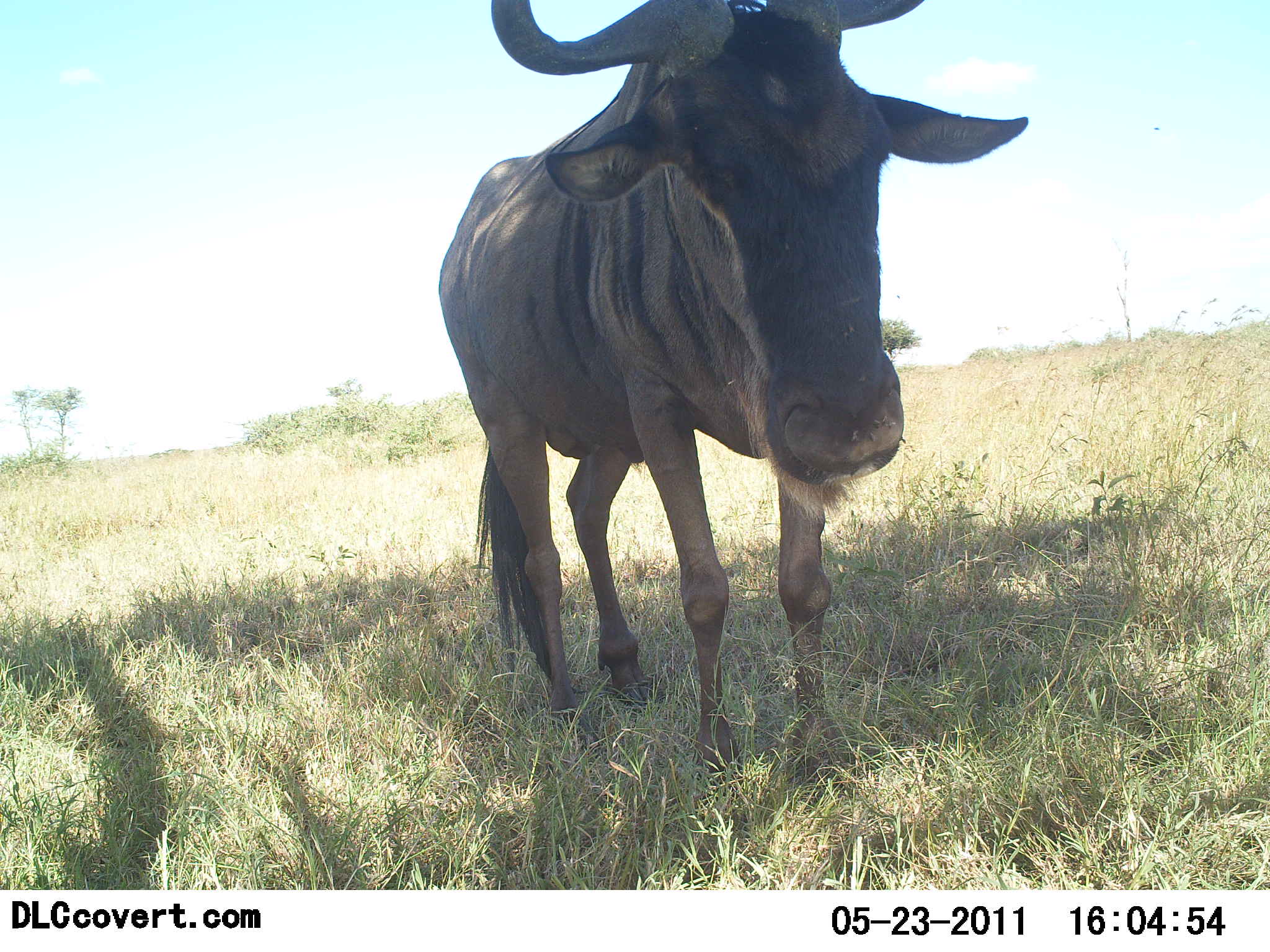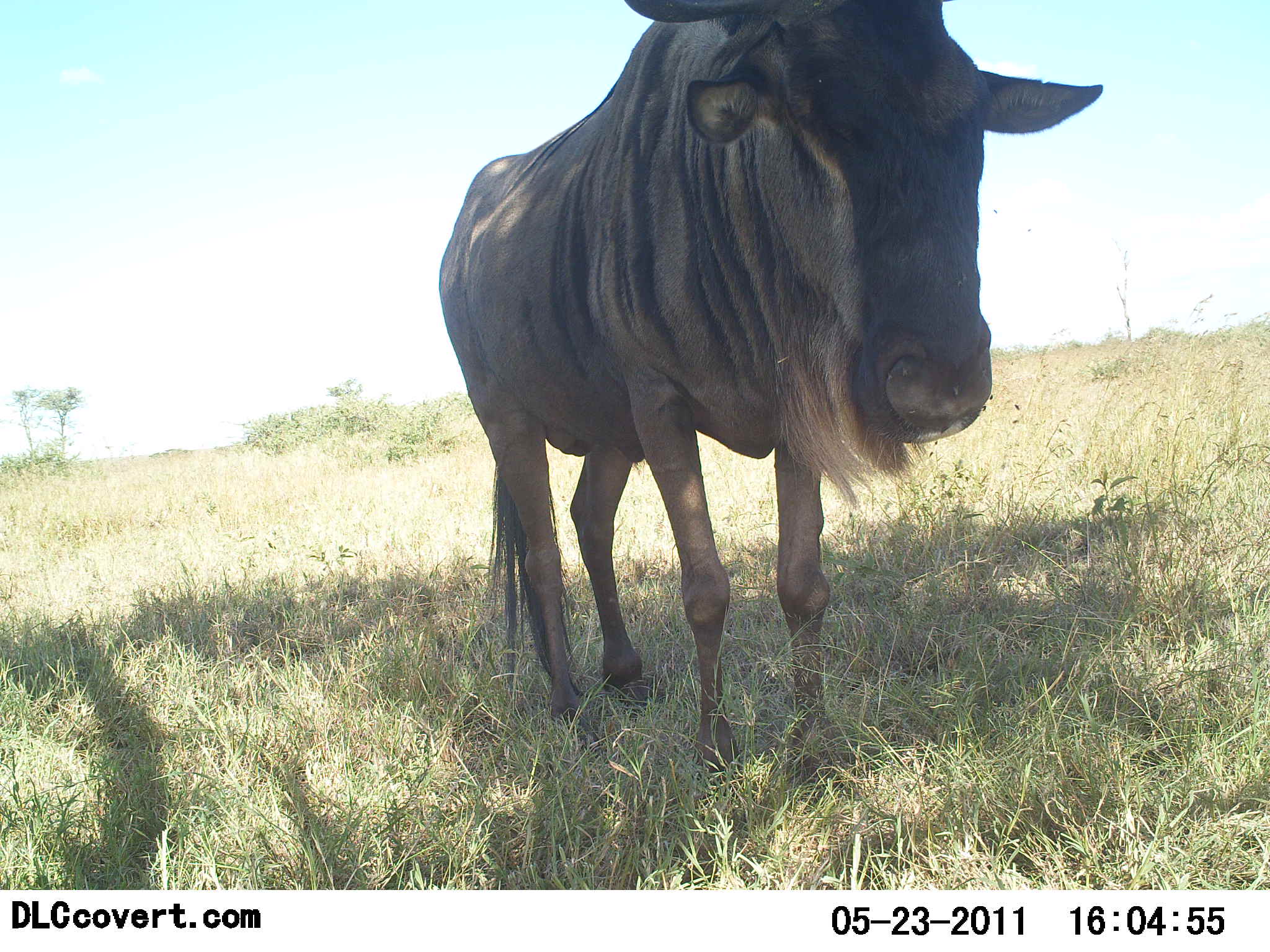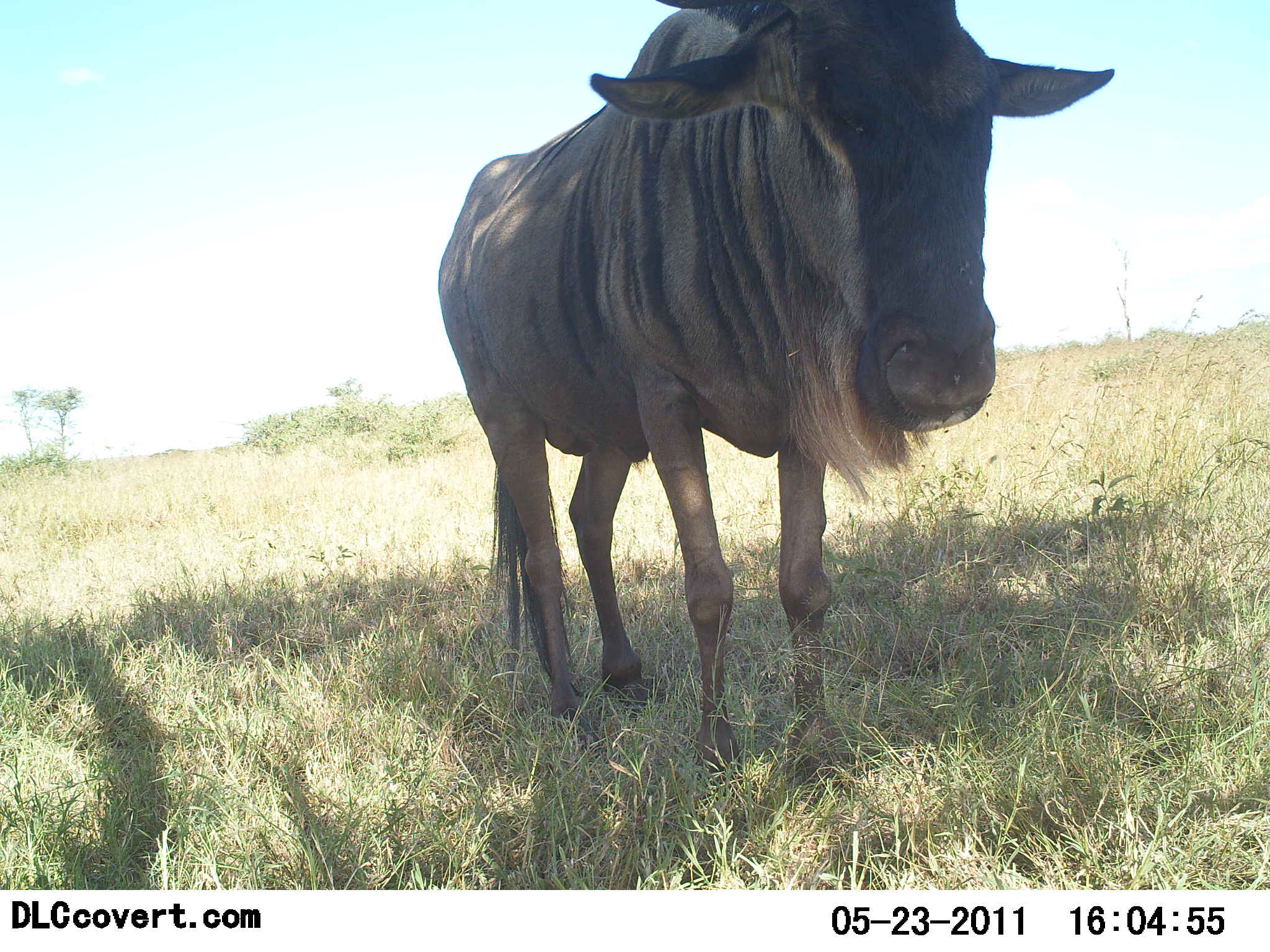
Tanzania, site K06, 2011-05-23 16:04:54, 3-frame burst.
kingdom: Animalia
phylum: Chordata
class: Mammalia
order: Artiodactyla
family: Bovidae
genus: Connochaetes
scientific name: Connochaetes taurinus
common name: blue wildebeest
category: wildebeest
Wildebeest (blue wildebeest) (Connochaetes taurinus), count 1. Behavior (volunteer vote fractions): standing 92%, resting 8%, moving 0%, interacting 0%. Young present (vote fraction): 0%. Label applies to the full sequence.